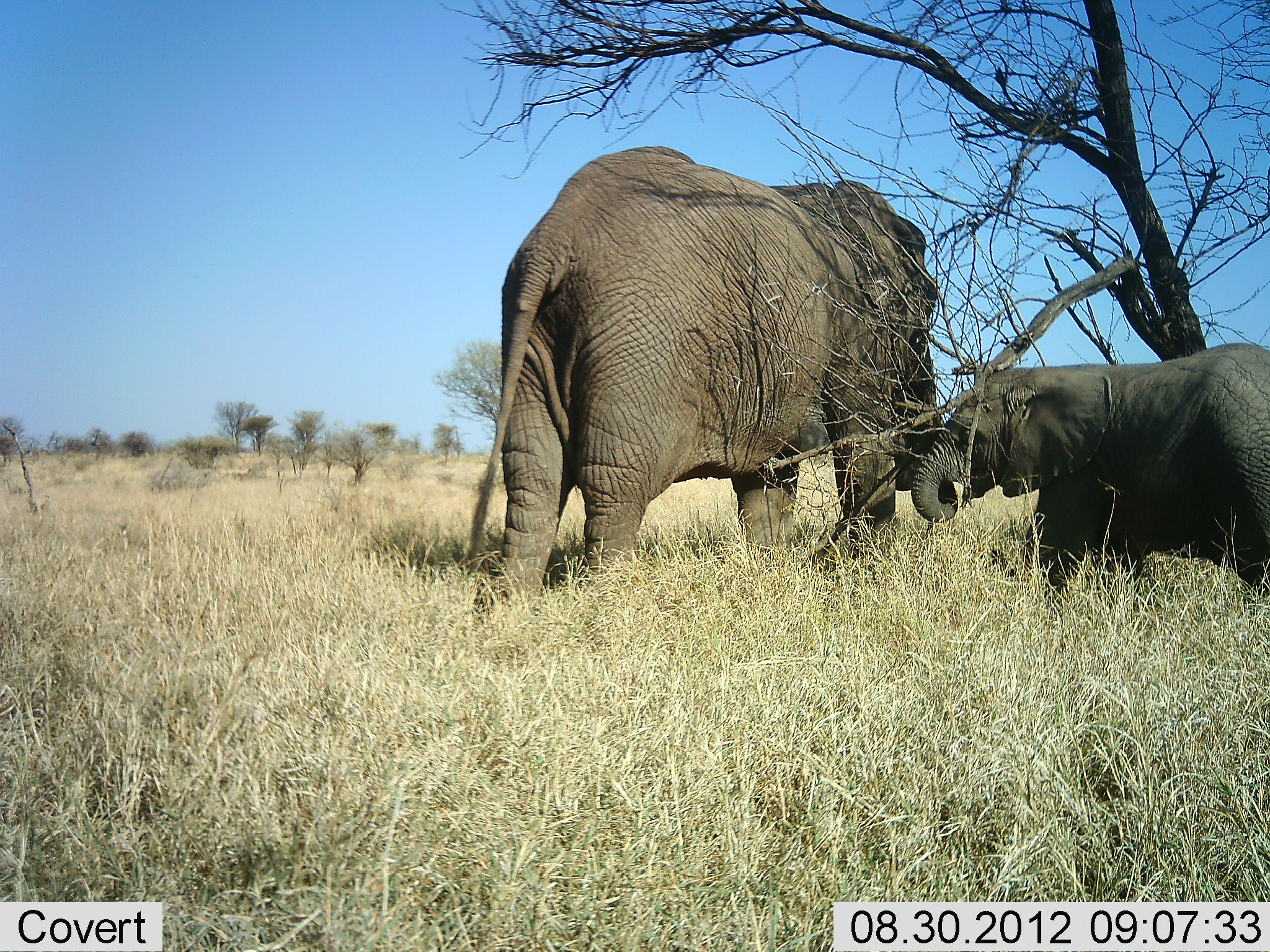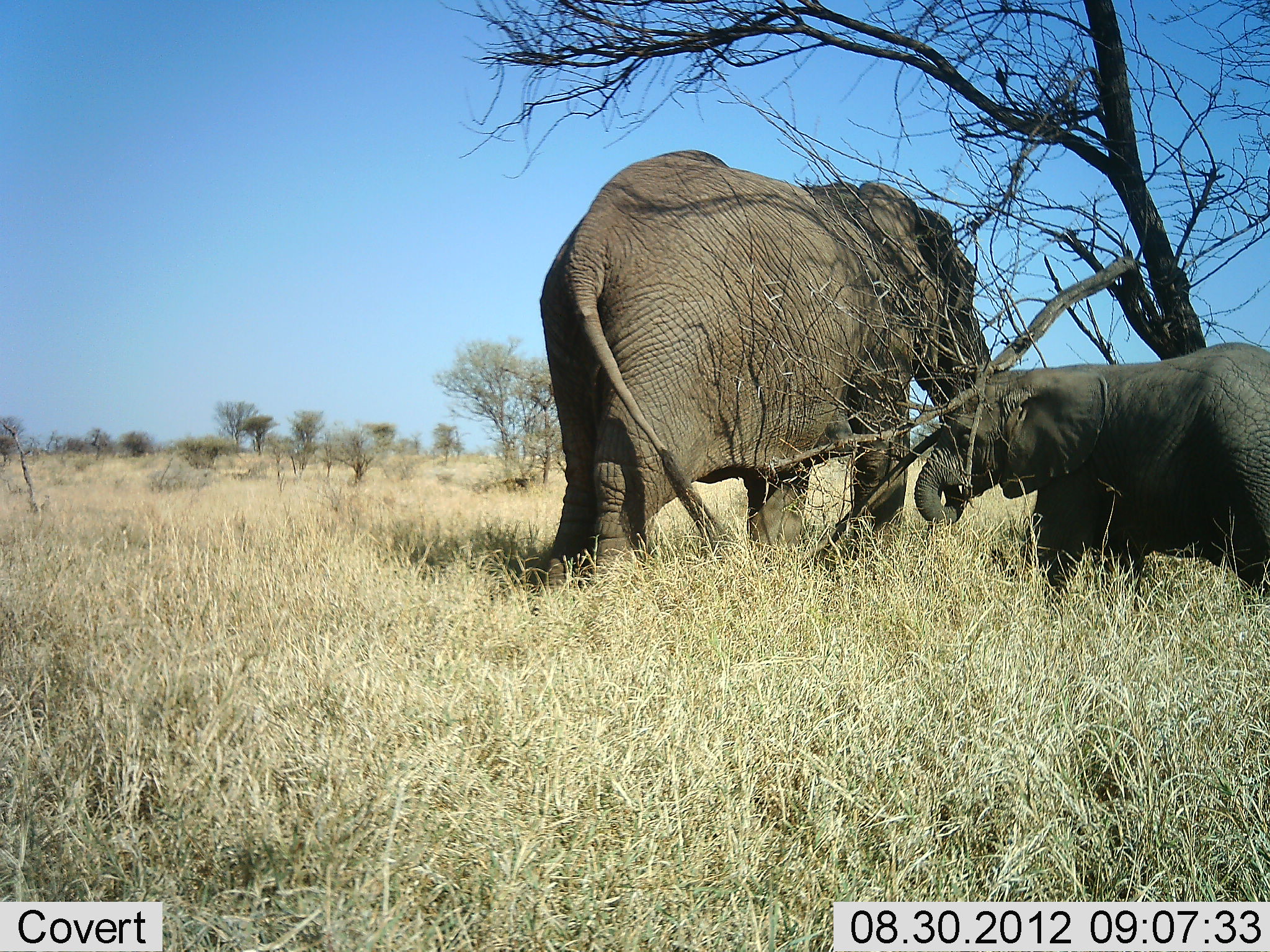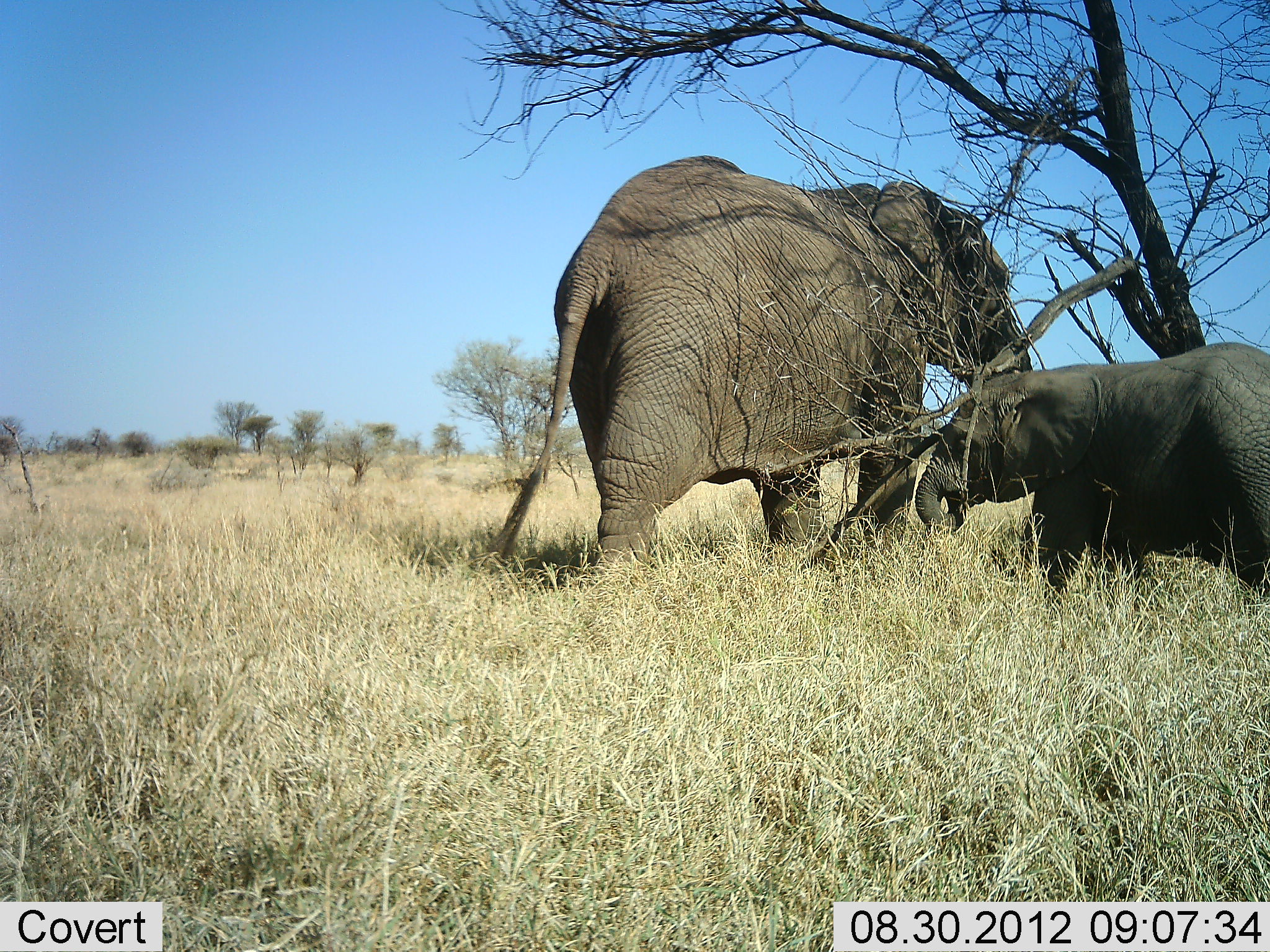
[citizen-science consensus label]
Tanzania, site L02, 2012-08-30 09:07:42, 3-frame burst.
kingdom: Animalia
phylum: Chordata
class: Mammalia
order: Proboscidea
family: Elephantidae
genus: Loxodonta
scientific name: Loxodonta africana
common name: african bush elephant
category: elephant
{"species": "elephant (african bush elephant) (Loxodonta africana)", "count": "2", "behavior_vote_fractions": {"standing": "90%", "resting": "0%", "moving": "0%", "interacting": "0%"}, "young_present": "90%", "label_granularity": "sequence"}